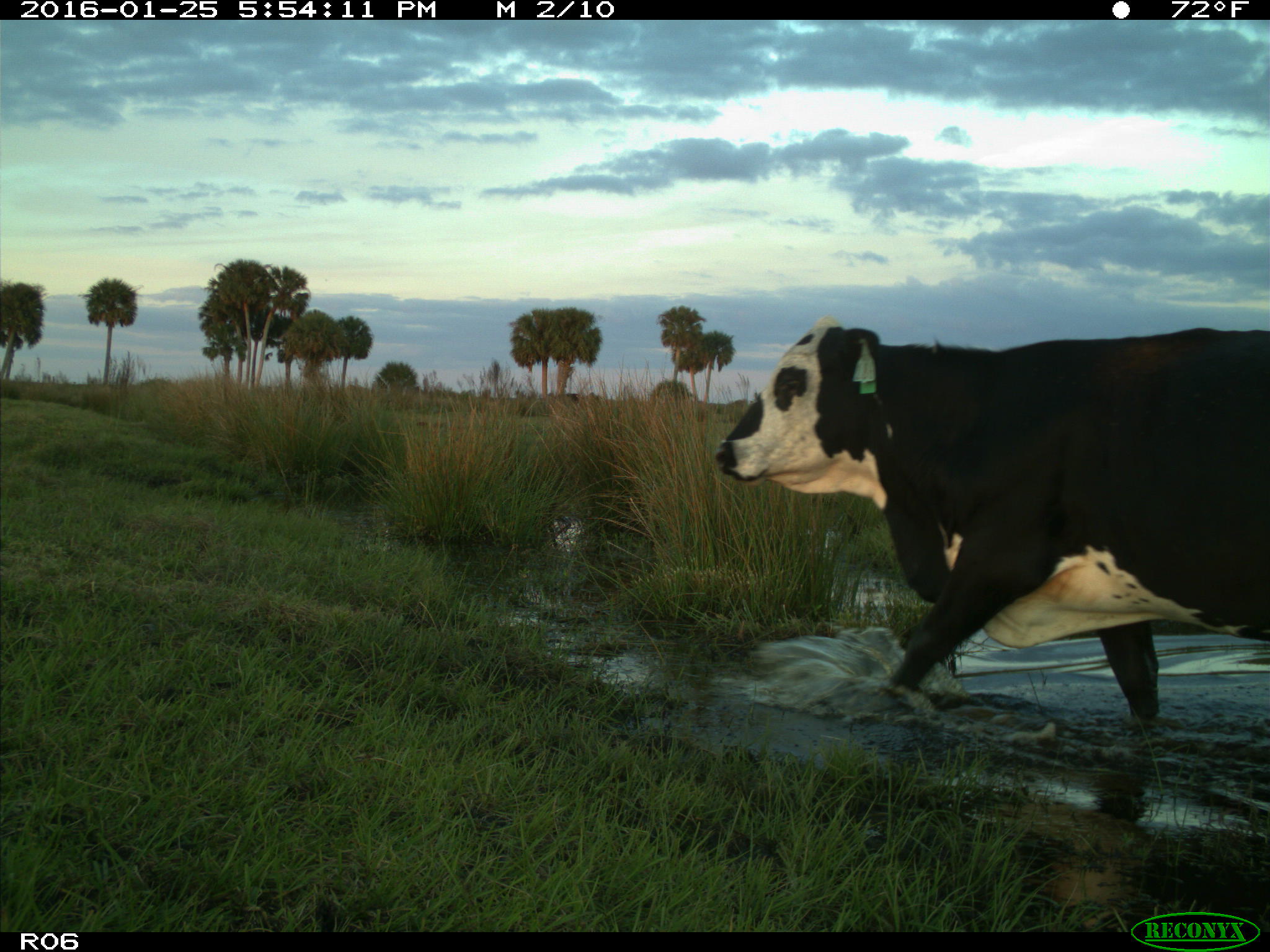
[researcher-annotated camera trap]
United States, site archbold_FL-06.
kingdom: Animalia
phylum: Chordata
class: Mammalia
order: Artiodactyla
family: Bovidae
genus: Bos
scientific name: Bos taurus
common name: domestic cow